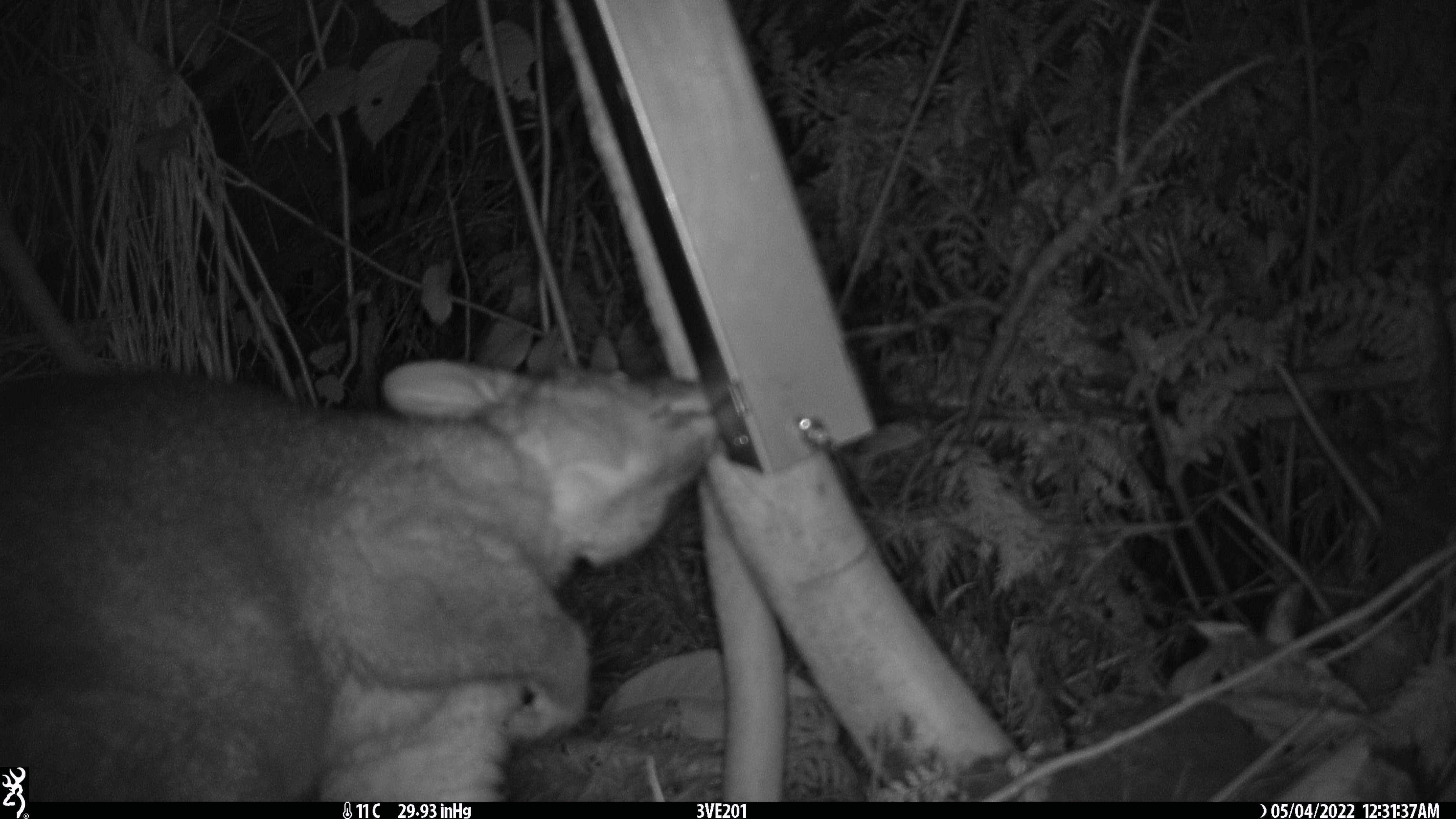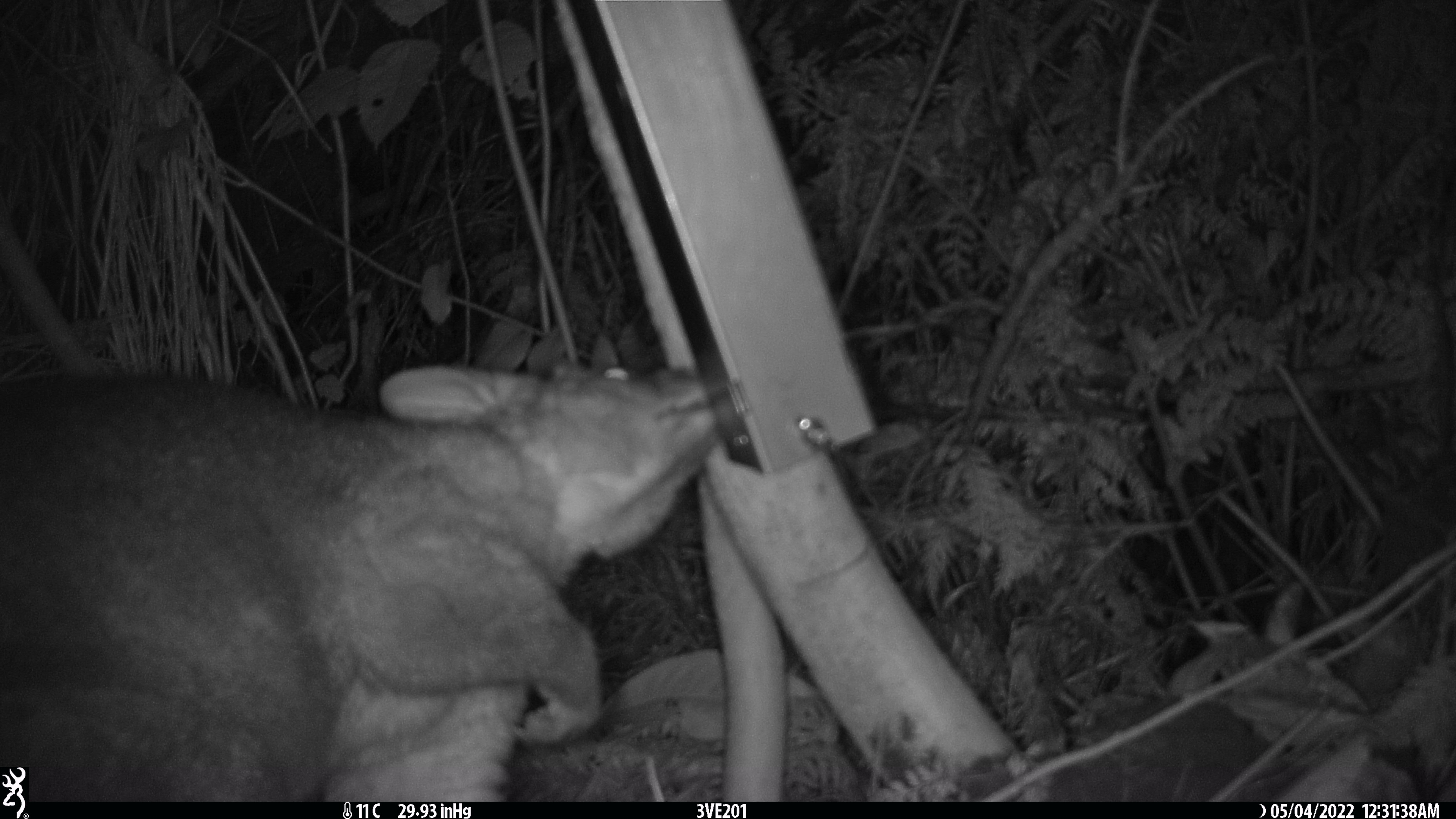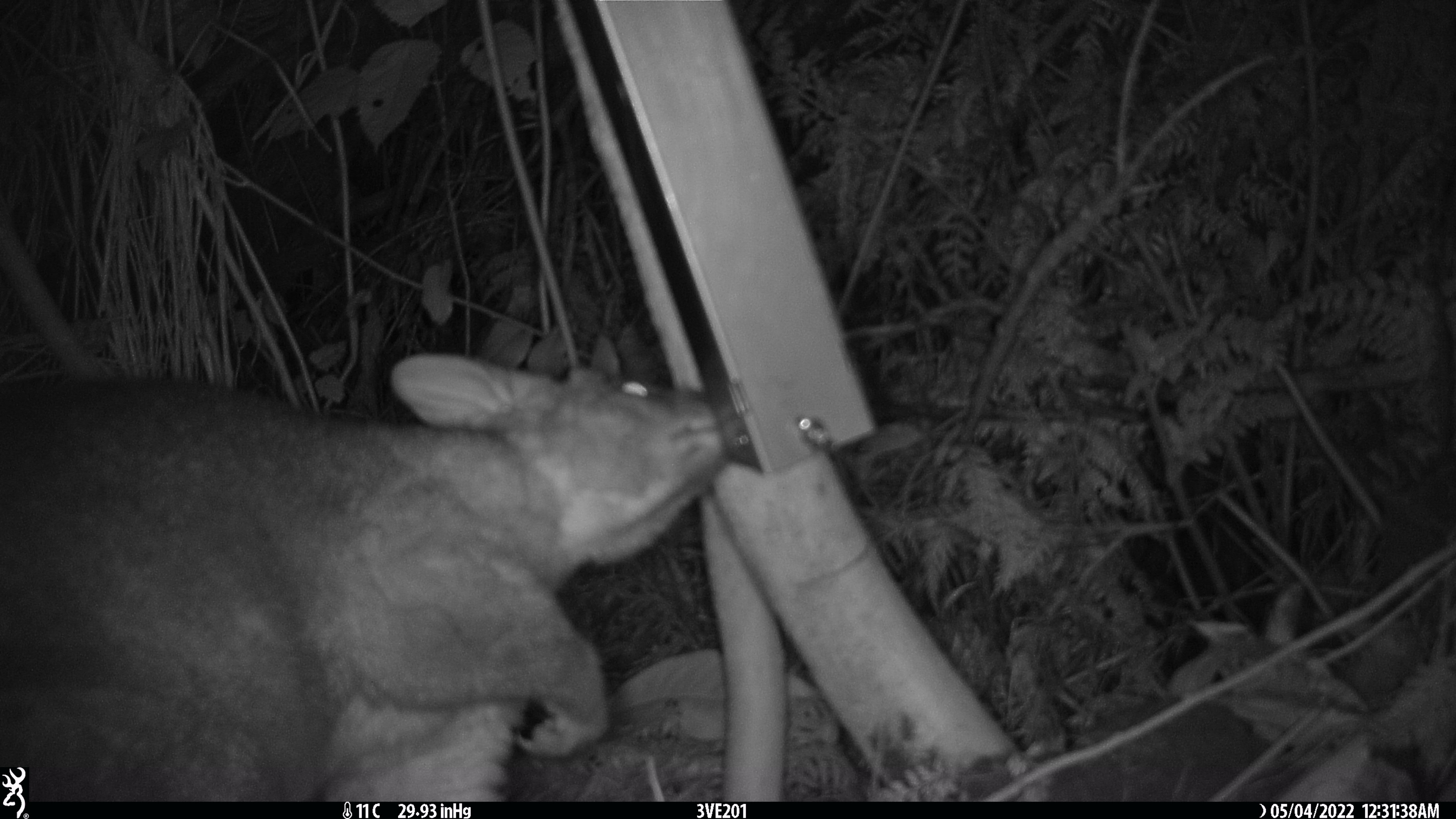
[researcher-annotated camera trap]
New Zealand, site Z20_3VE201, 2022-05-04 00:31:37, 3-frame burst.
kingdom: Animalia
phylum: Chordata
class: Mammalia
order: Diprotodontia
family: Phalangeridae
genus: Trichosurus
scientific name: Trichosurus vulpecula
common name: common brushtail possum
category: possum